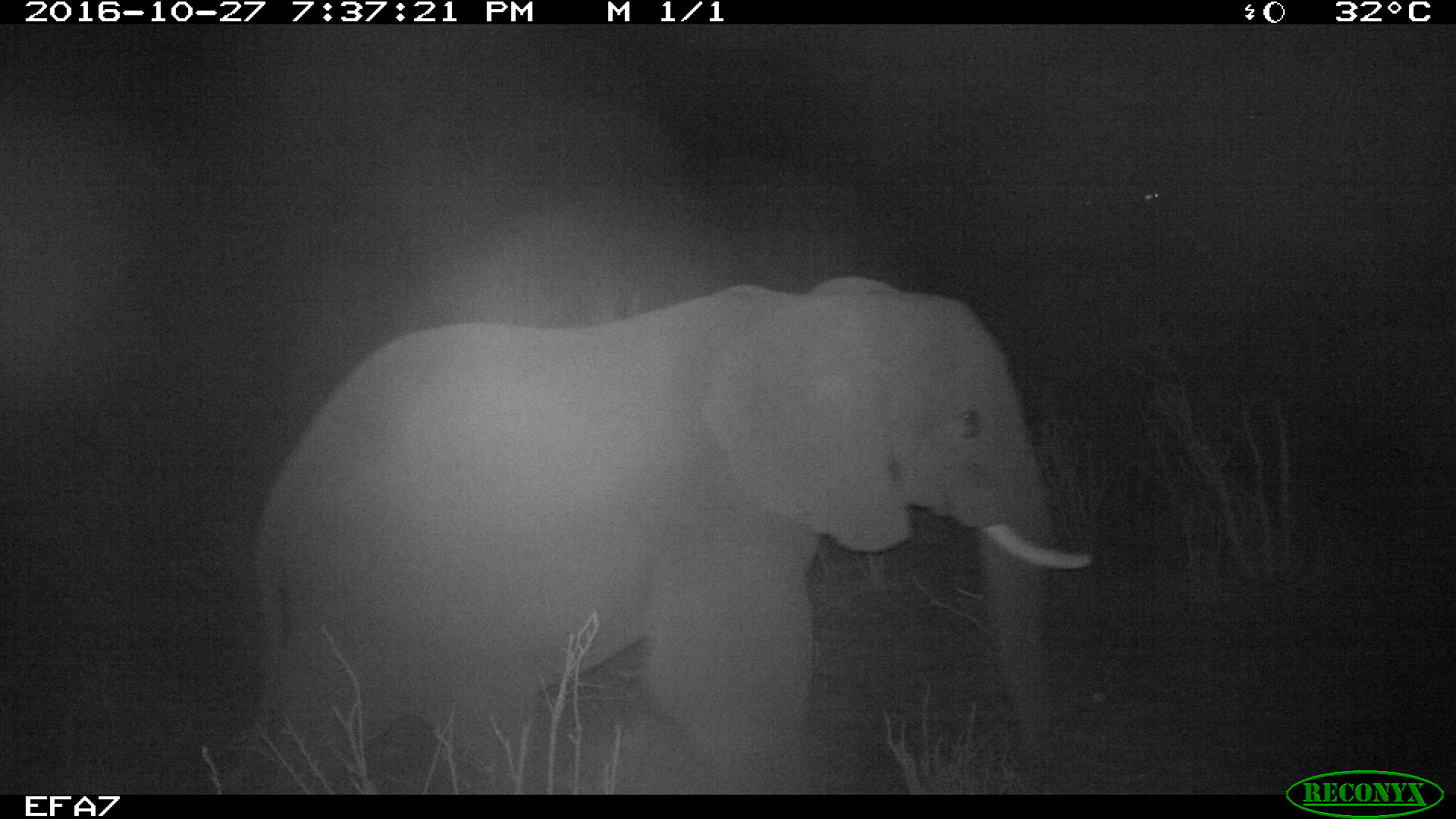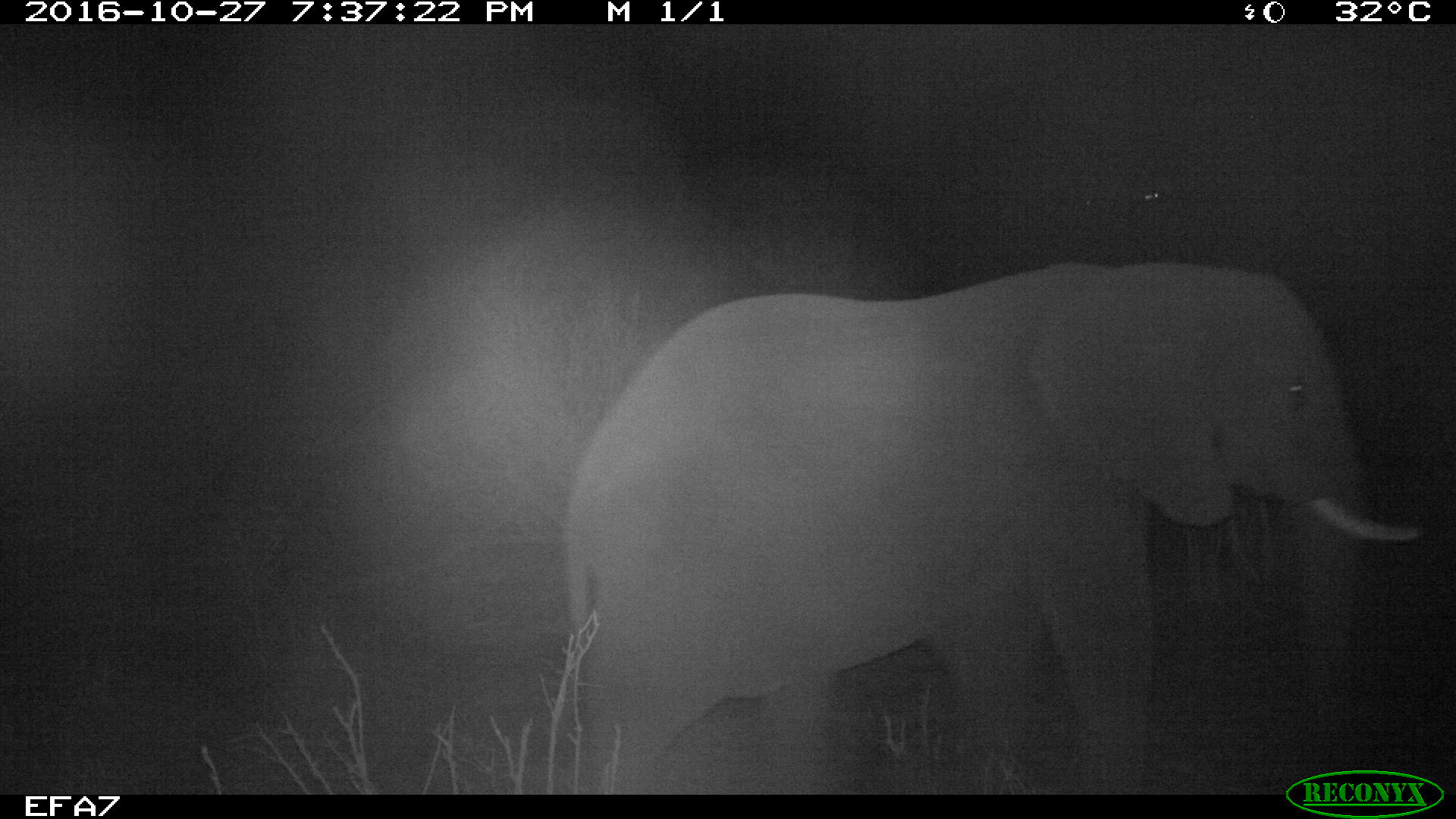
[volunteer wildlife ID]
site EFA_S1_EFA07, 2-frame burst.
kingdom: Animalia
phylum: Chordata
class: Mammalia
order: Proboscidea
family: Elephantidae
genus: Loxodonta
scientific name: Loxodonta africana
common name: african bush elephant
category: elephant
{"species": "elephant (african bush elephant) (Loxodonta africana)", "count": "1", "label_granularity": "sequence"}